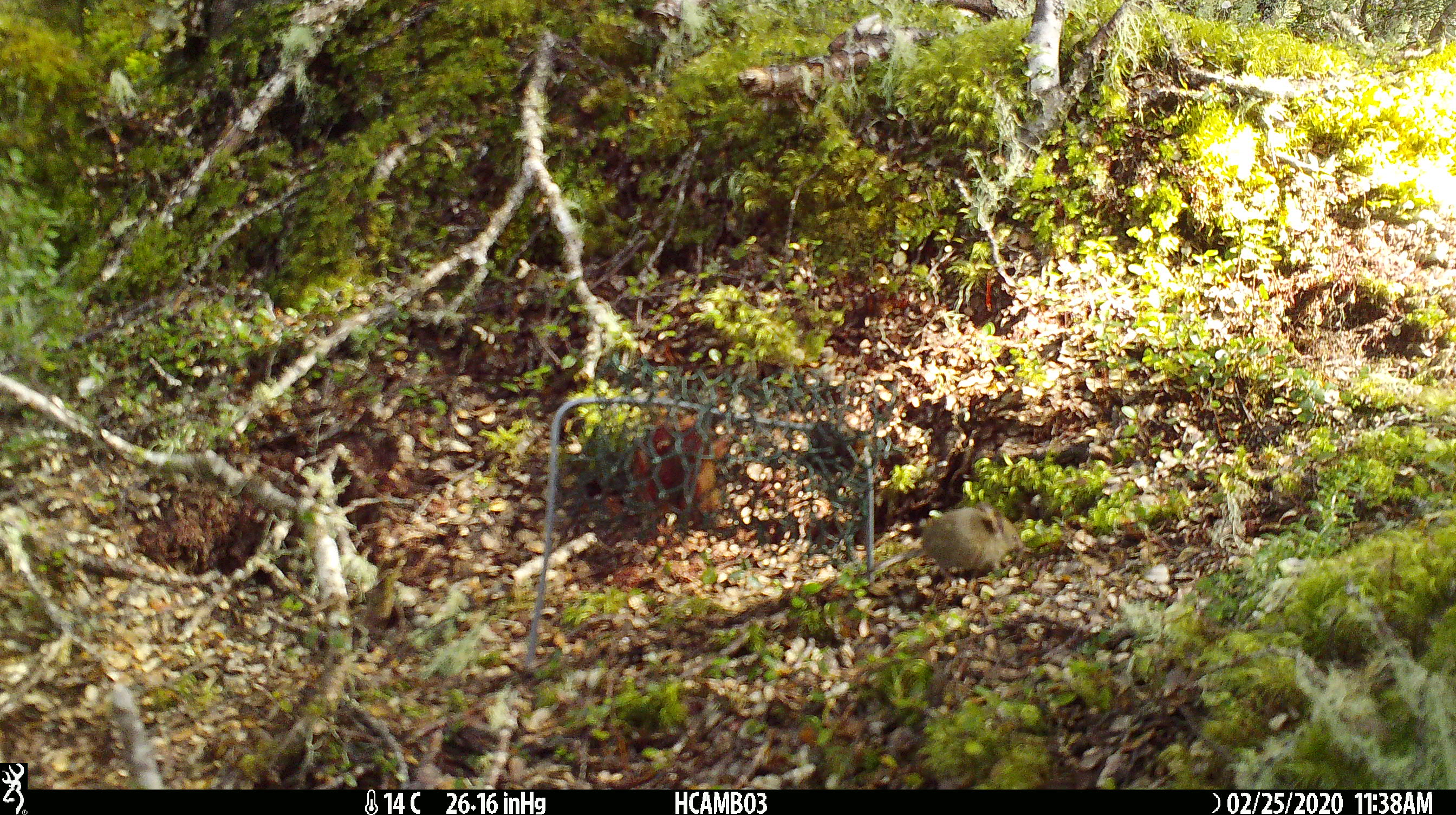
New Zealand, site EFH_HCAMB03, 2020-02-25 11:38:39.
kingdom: Animalia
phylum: Chordata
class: Mammalia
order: Rodentia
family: Muridae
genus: Mus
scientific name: Mus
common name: mouse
Mouse (Mus).